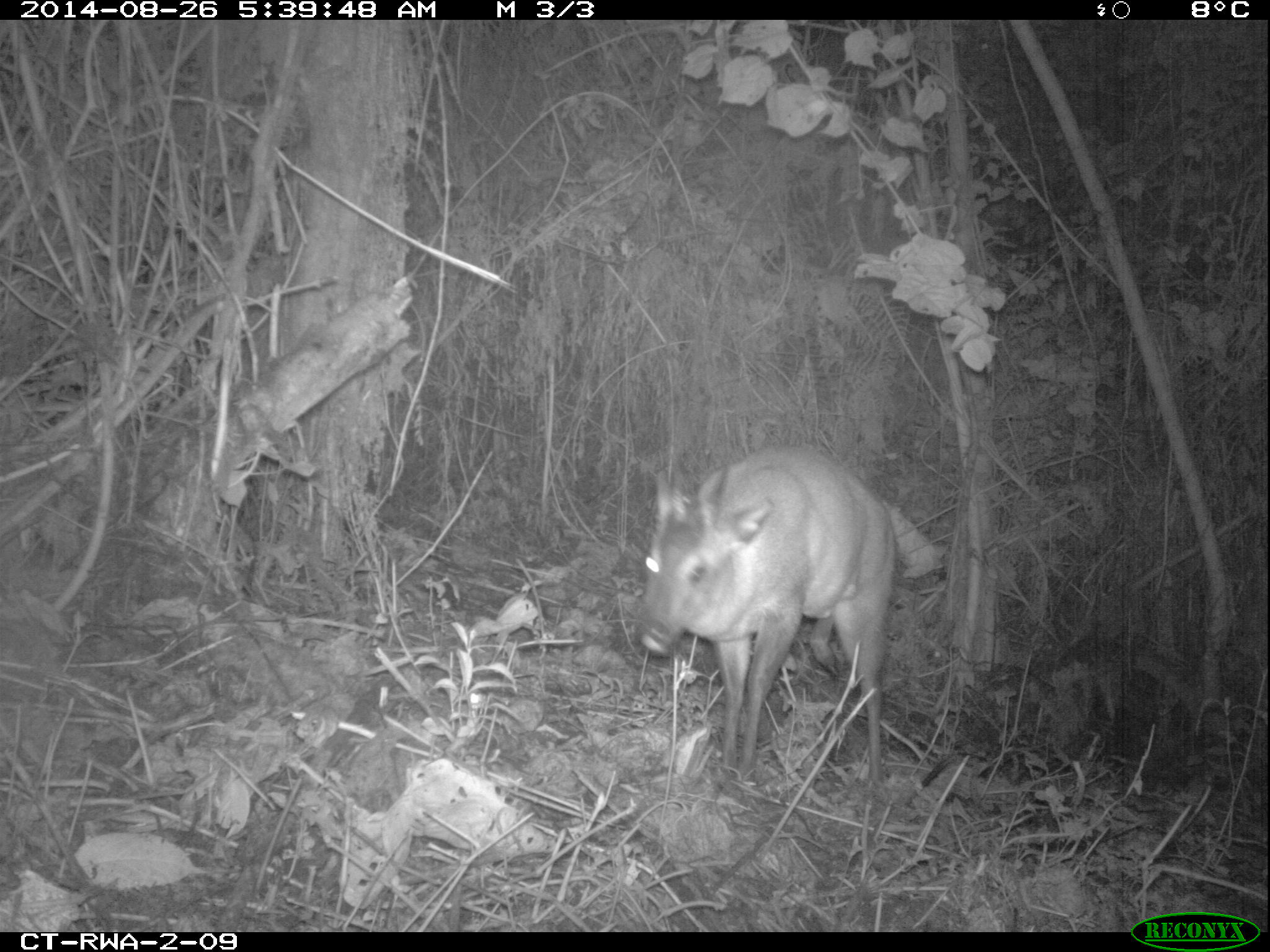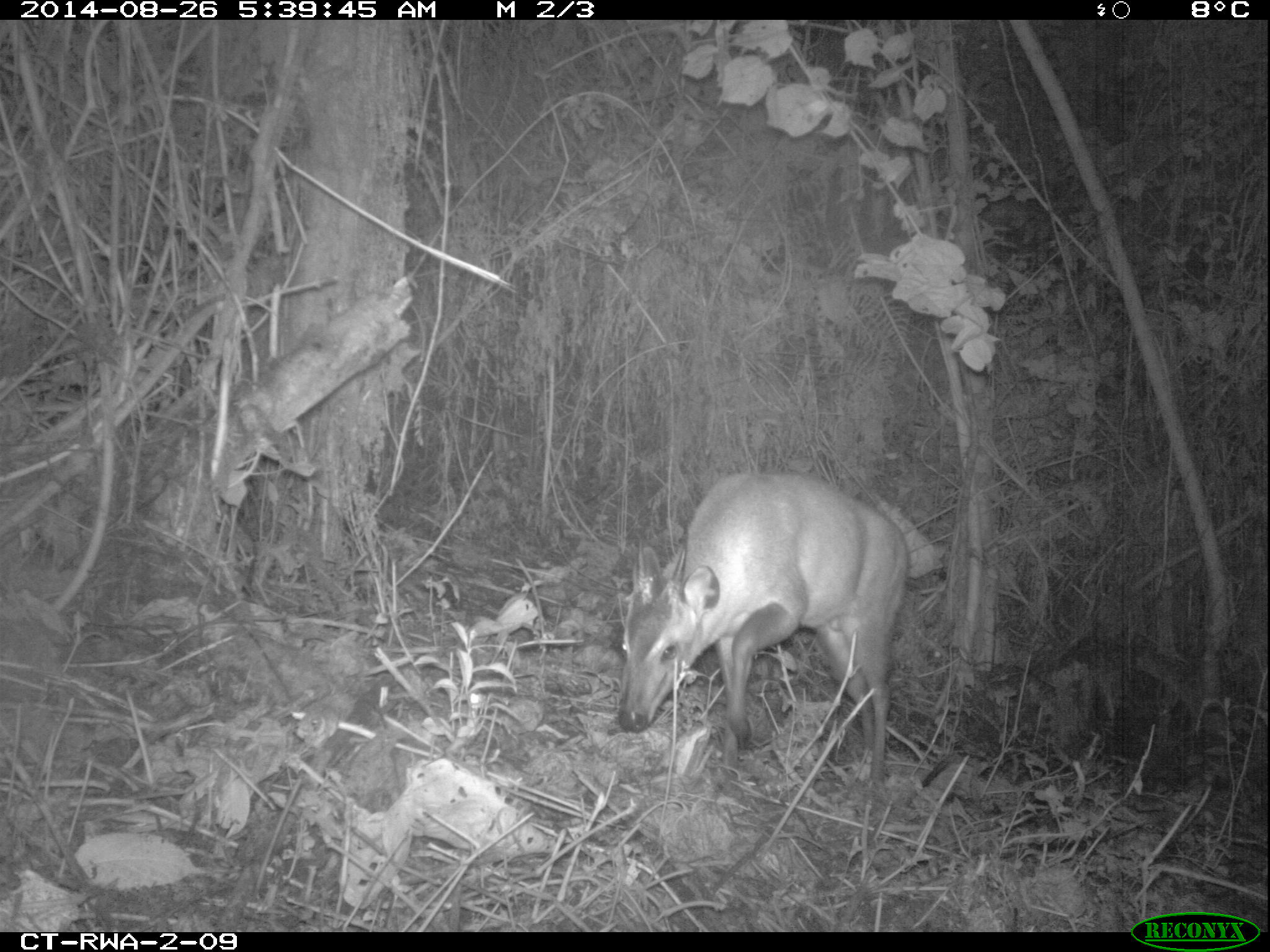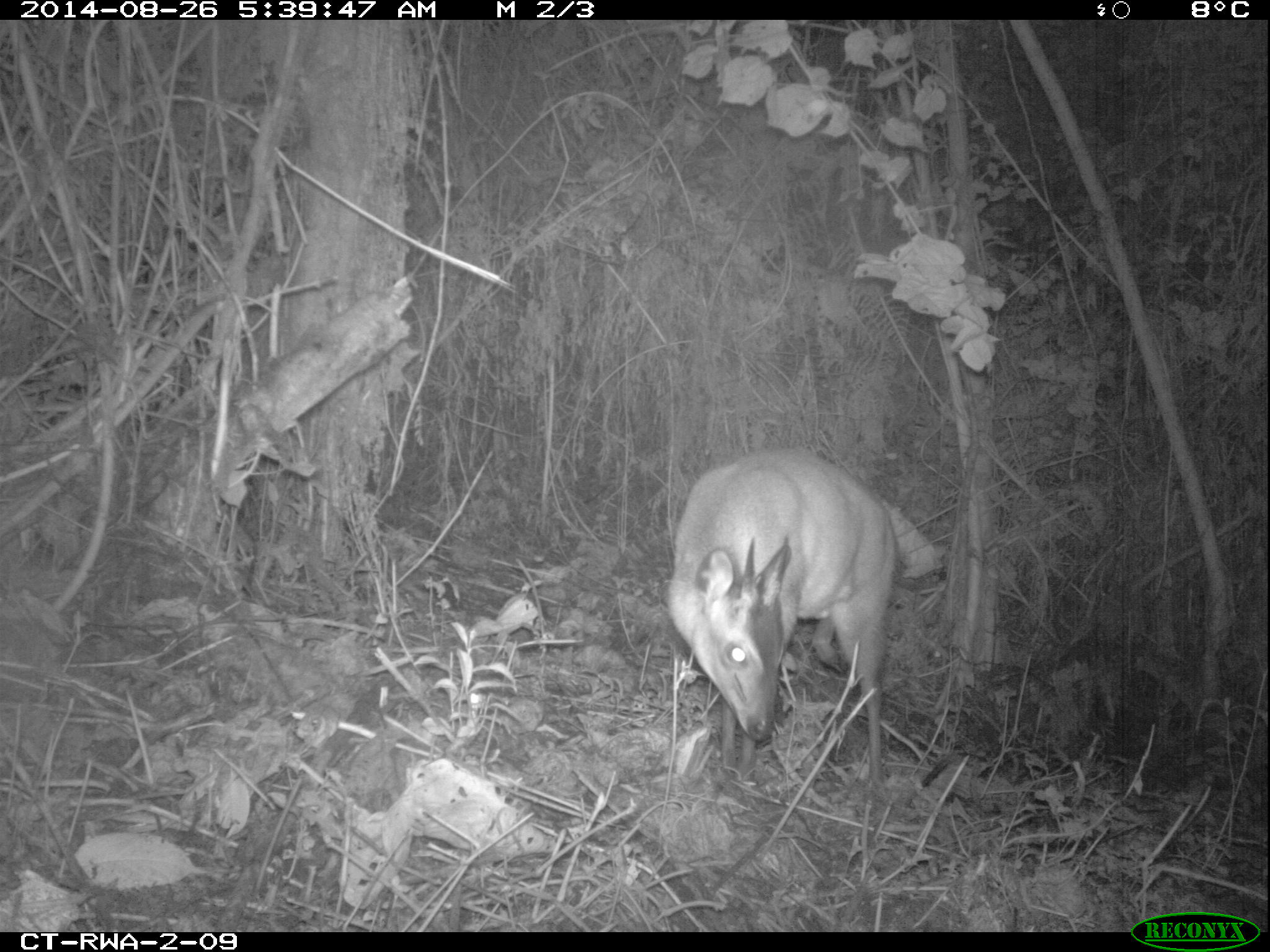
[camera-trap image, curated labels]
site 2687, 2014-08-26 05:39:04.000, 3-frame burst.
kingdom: Animalia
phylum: Chordata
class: Mammalia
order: Artiodactyla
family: Bovidae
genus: Cephalophus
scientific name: Cephalophus nigrifrons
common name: black-fronted duiker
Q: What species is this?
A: Cephalophus nigrifrons (black-fronted duiker).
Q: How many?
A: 1.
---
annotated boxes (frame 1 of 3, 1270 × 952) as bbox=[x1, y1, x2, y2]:
cephalophus nigrifrons: bbox=[633, 441, 900, 785]